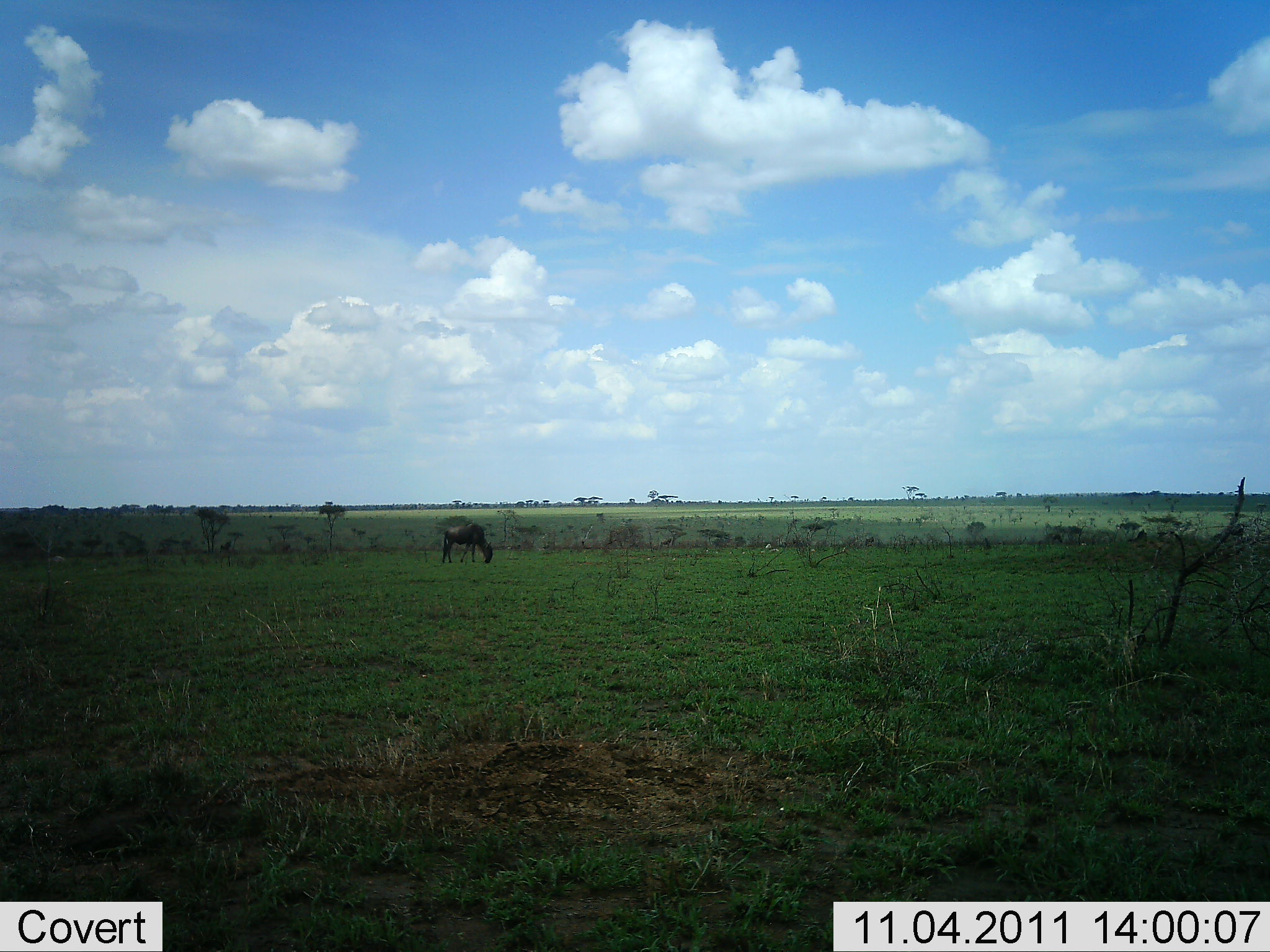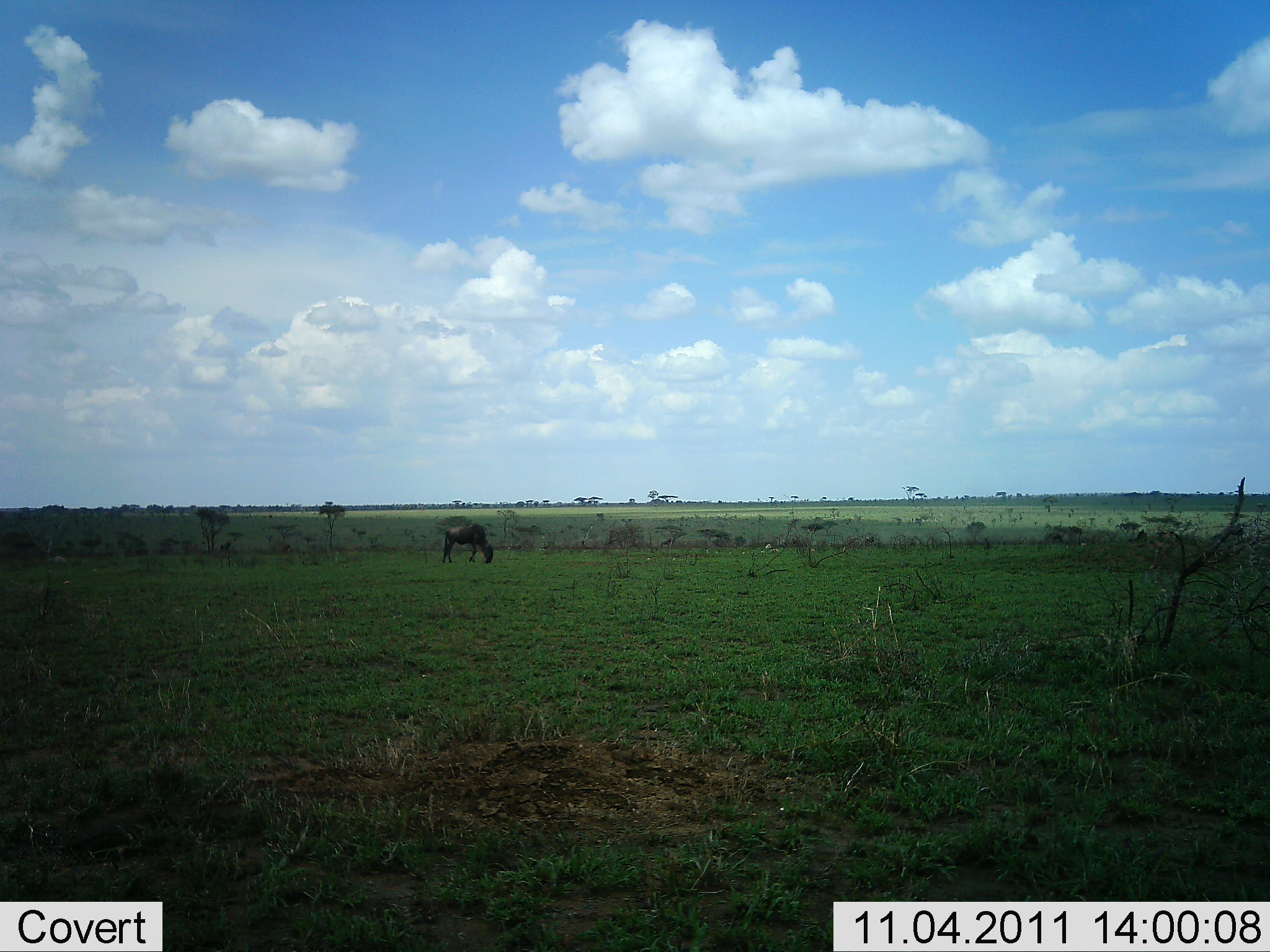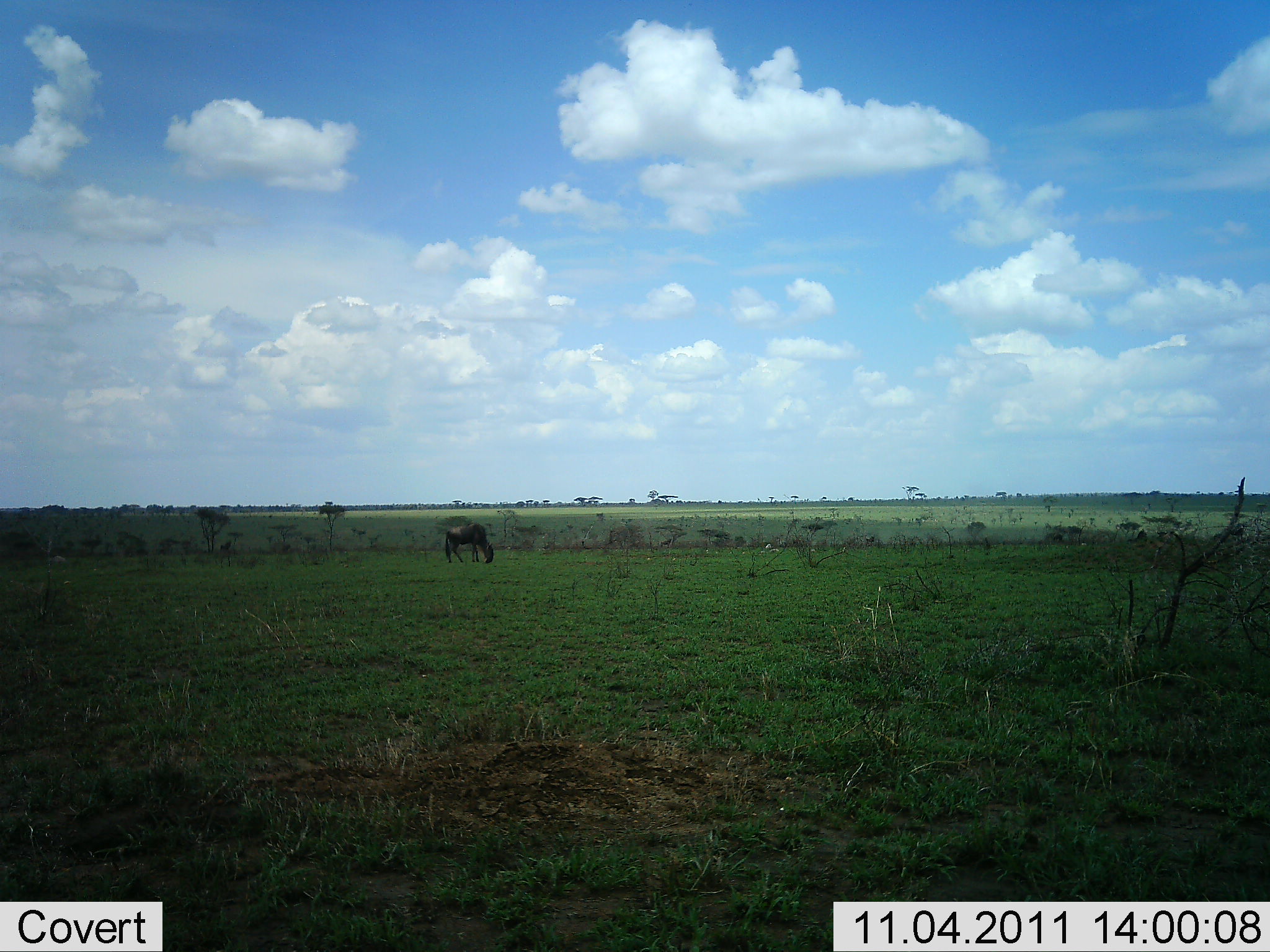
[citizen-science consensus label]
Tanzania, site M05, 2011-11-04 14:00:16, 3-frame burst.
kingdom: Animalia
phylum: Chordata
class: Mammalia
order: Artiodactyla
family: Bovidae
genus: Connochaetes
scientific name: Connochaetes taurinus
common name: blue wildebeest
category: wildebeest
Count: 1.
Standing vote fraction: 40%.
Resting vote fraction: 0%.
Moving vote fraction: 0%.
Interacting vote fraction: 0%.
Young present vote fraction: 0%.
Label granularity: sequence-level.